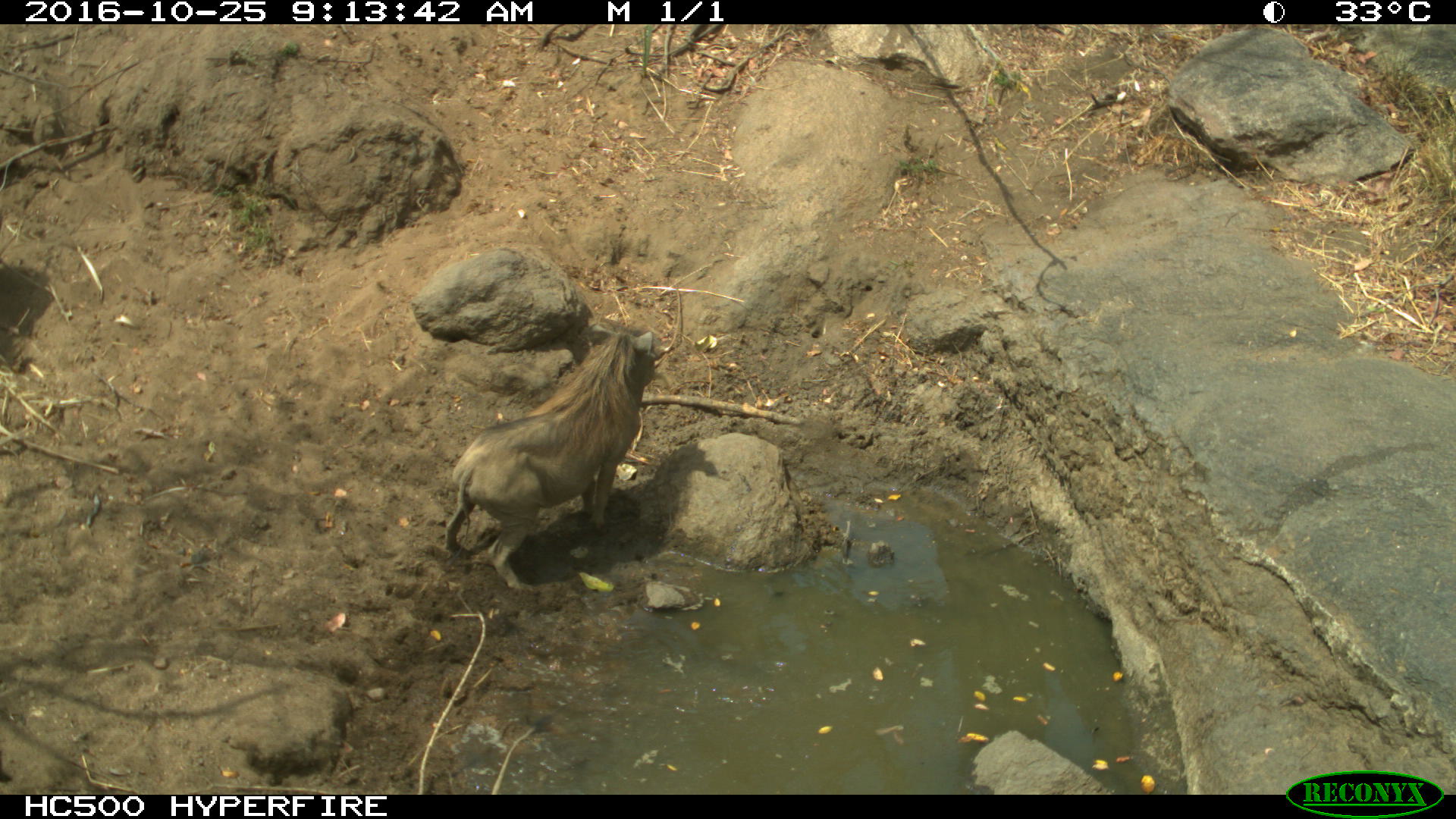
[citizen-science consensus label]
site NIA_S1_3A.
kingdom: Animalia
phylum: Chordata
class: Mammalia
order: Artiodactyla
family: Suidae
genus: Phacochoerus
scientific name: Phacochoerus africanus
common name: warthog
Warthog (Phacochoerus africanus), count 1. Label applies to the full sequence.